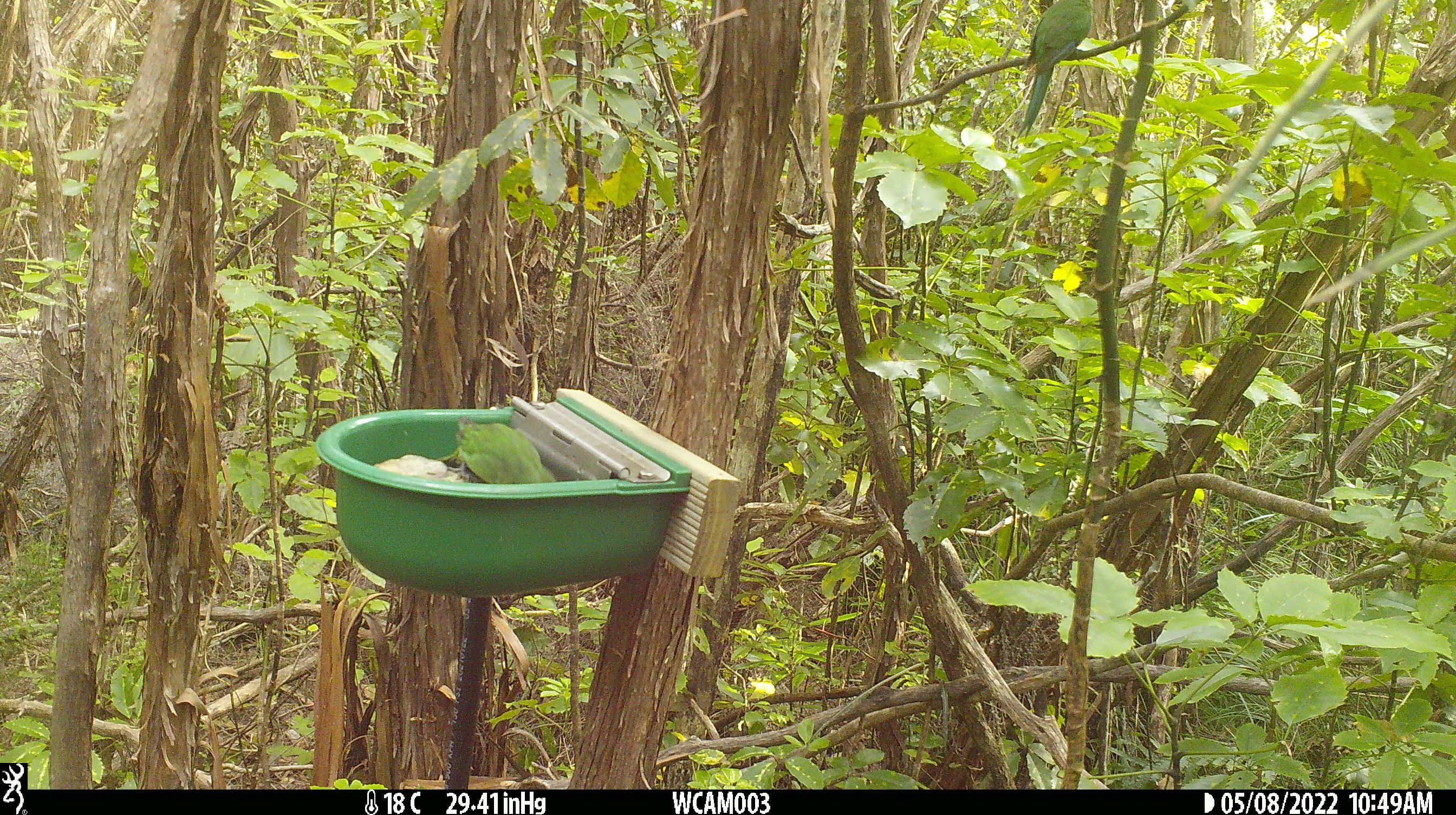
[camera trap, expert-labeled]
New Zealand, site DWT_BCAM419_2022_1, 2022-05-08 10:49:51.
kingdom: Animalia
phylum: Chordata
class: Aves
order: Psittaciformes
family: Psittaculidae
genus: Cyanoramphus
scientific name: Cyanoramphus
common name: parakeet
Parakeet (Cyanoramphus).